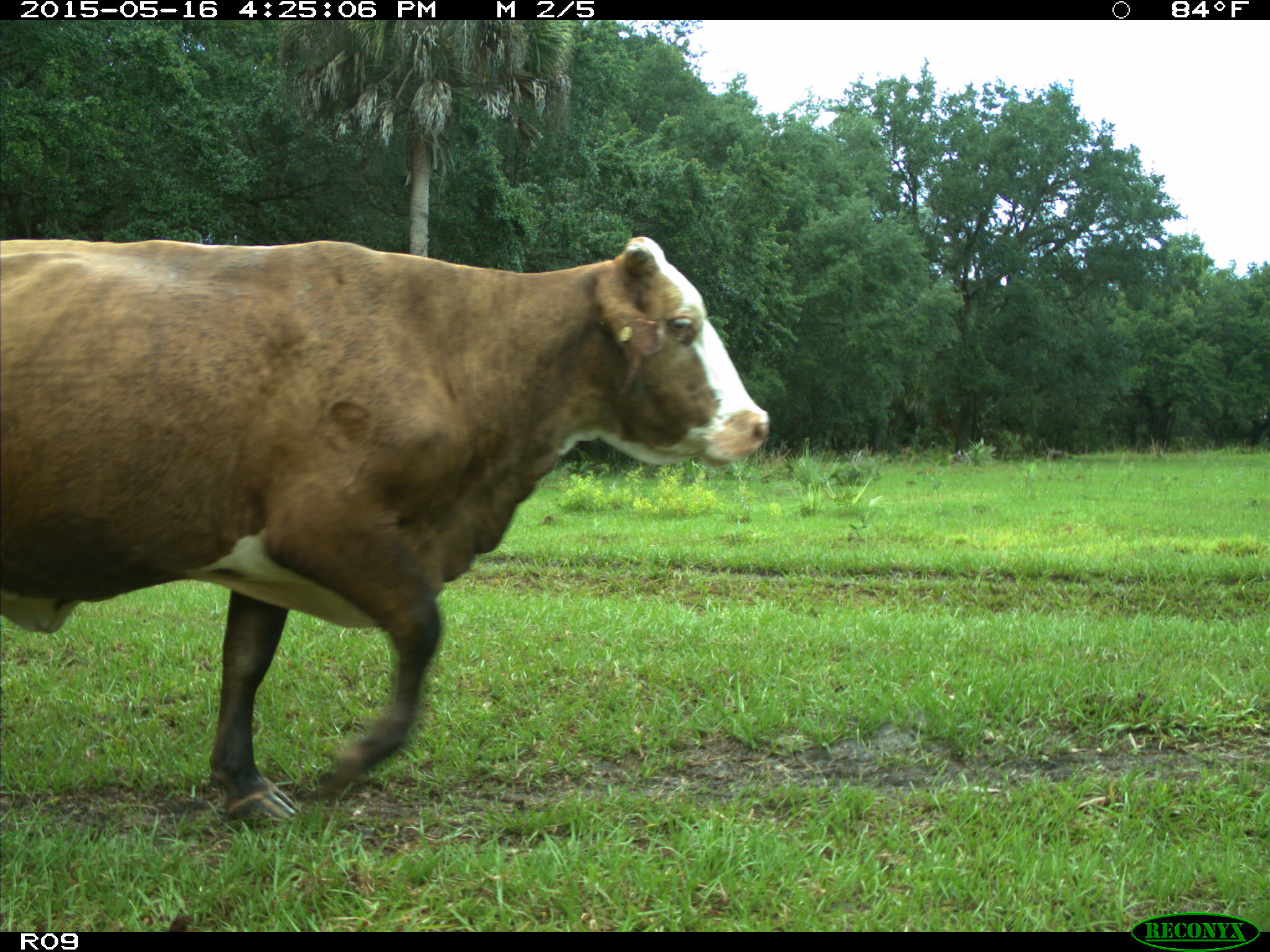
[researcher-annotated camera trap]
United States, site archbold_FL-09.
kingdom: Animalia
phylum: Chordata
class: Mammalia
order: Artiodactyla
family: Bovidae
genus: Bos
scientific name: Bos taurus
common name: domestic cow